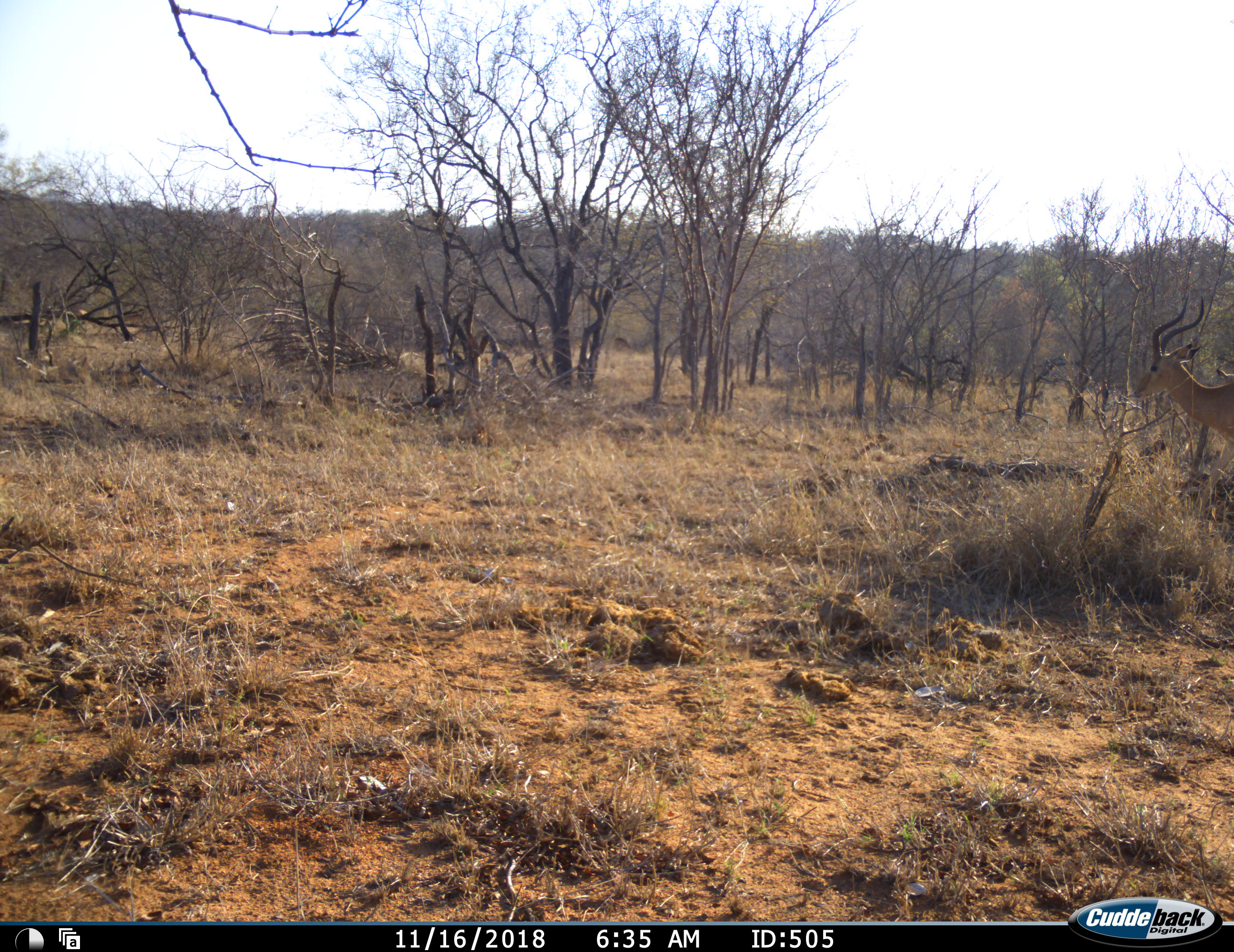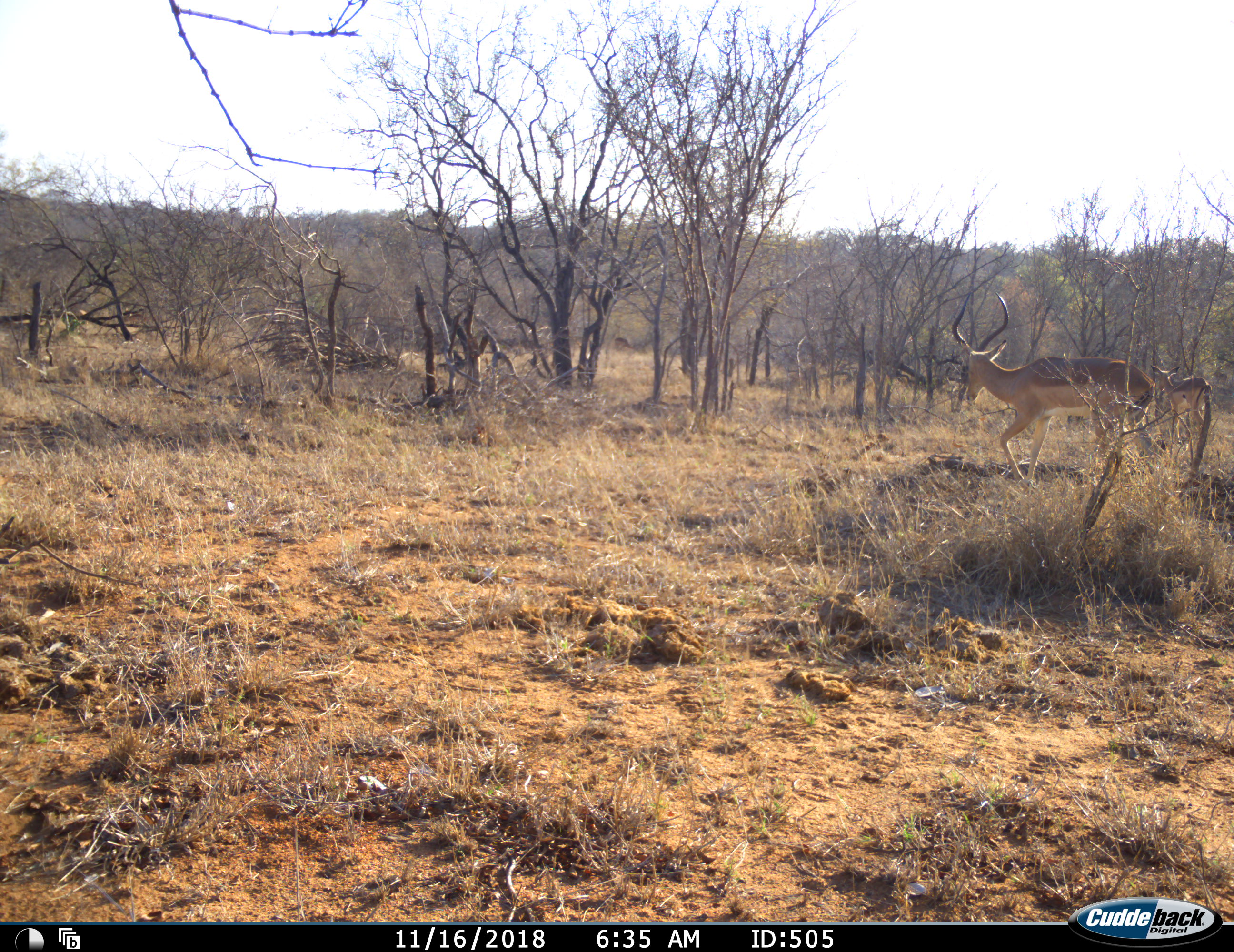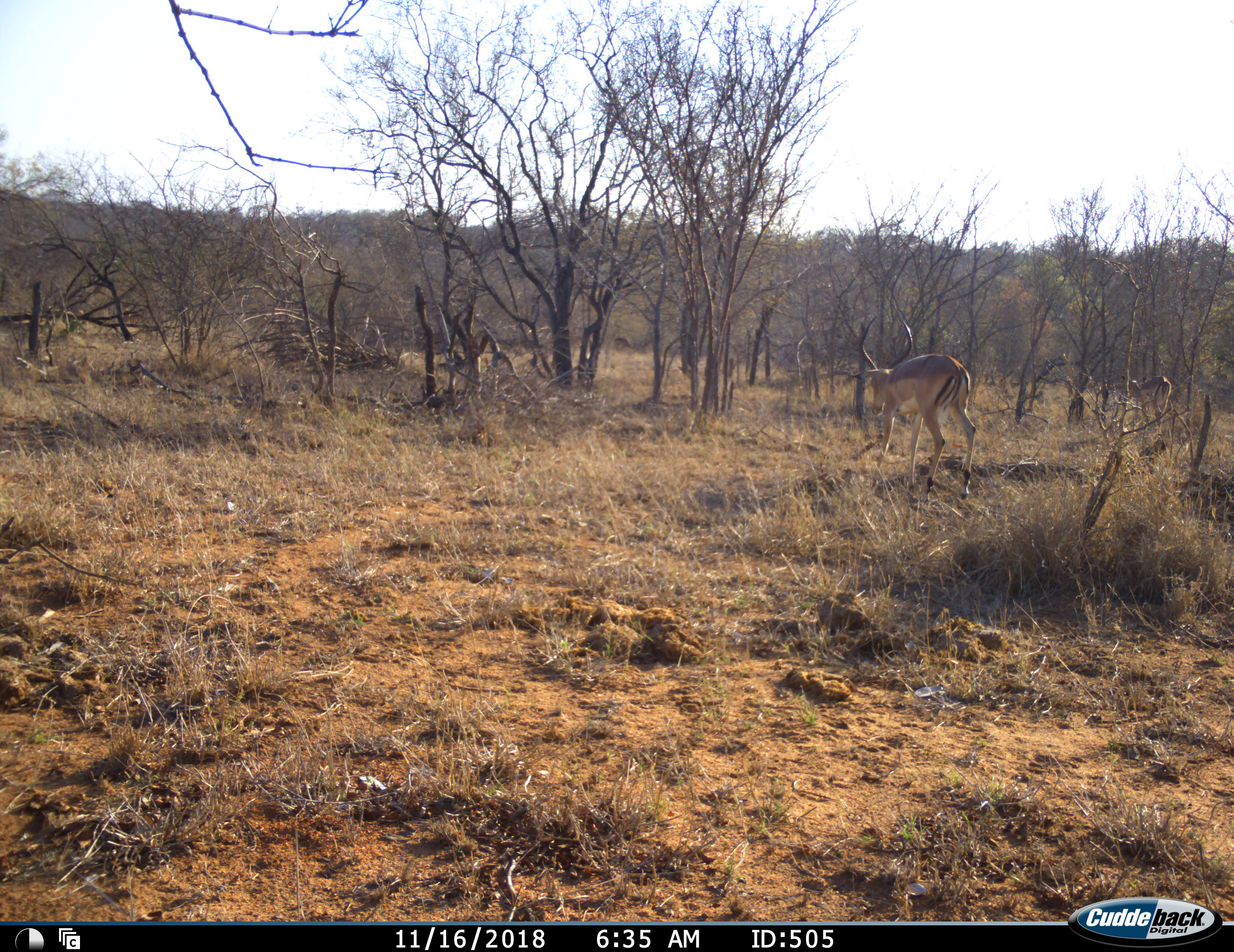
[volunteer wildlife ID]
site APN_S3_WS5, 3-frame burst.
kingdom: Animalia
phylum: Chordata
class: Mammalia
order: Artiodactyla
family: Bovidae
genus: Aepyceros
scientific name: Aepyceros melampus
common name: impala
Impala (Aepyceros melampus), count 2. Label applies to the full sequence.